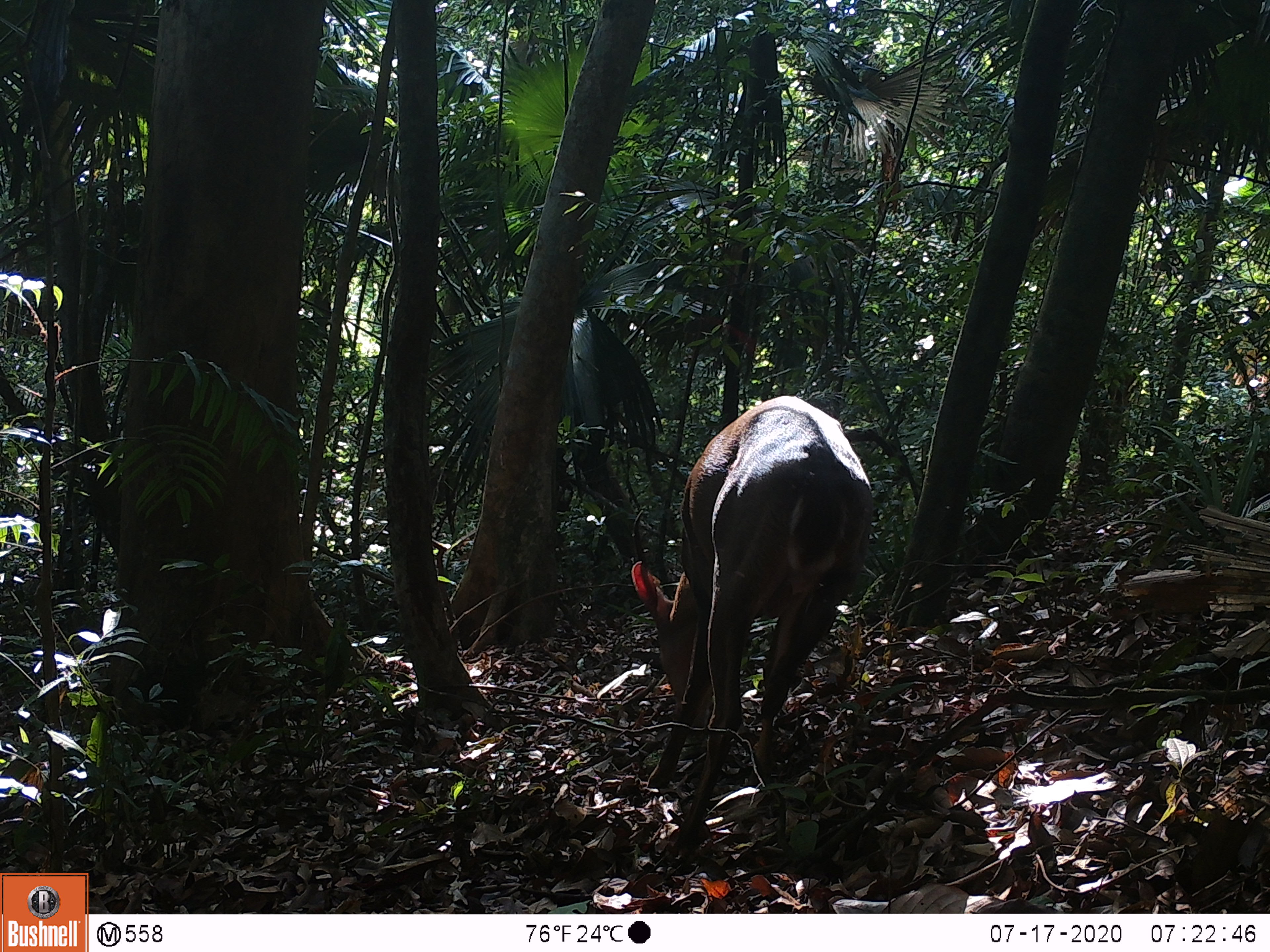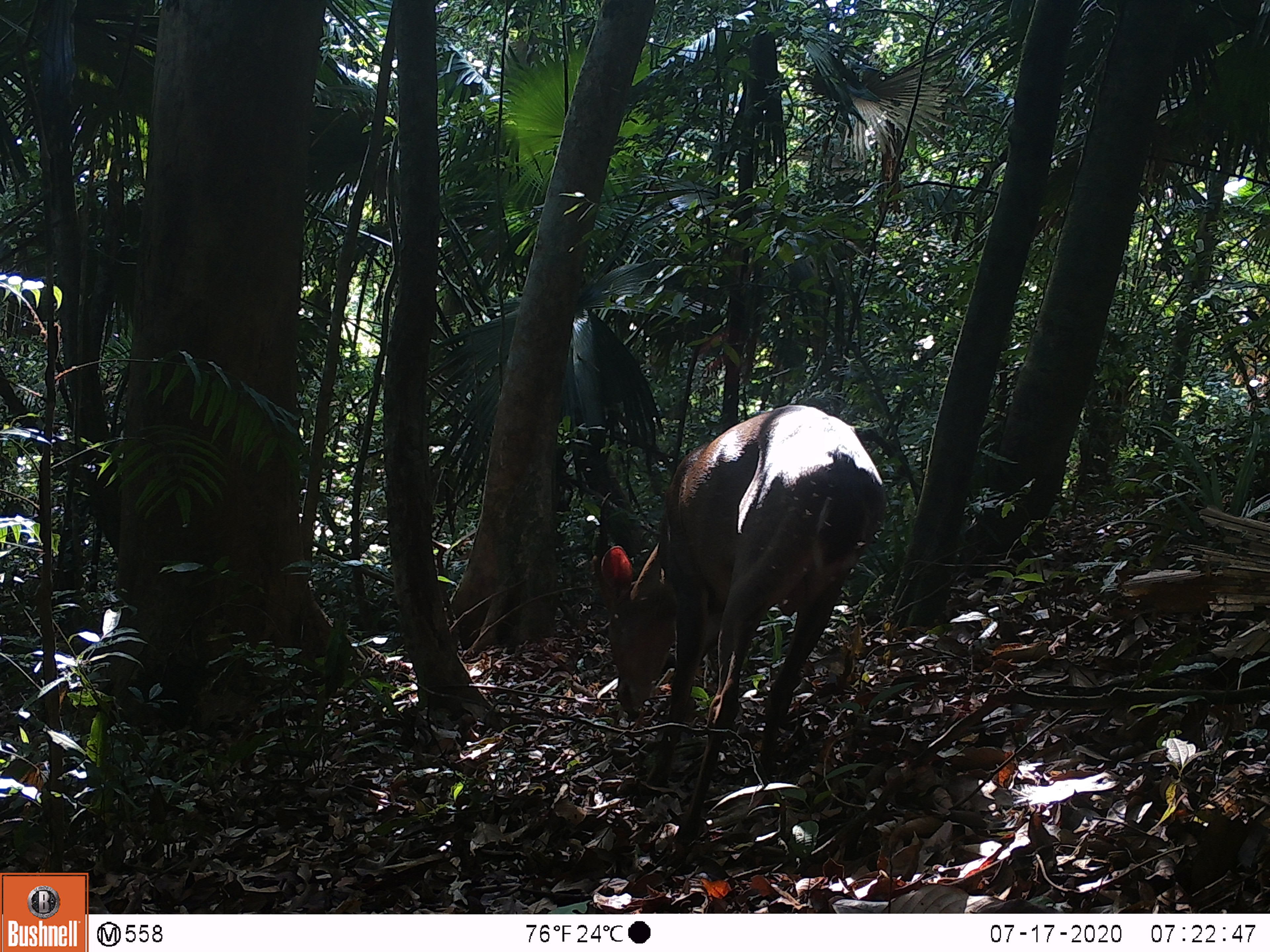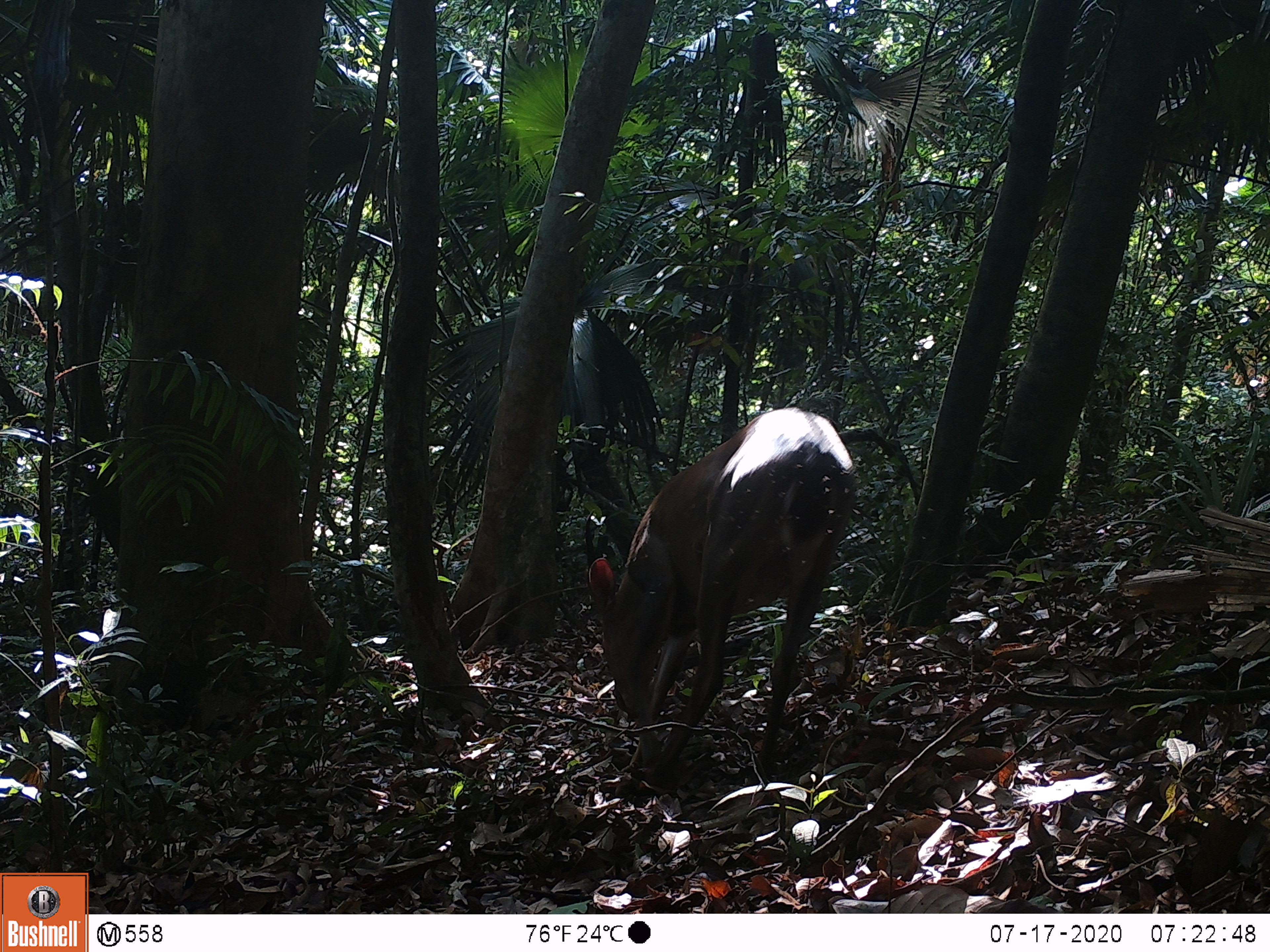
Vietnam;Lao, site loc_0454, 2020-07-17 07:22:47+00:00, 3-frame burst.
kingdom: Animalia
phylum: Chordata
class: Mammalia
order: Artiodactyla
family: Cervidae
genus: Muntiacus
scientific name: Muntiacus vuquangensis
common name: large-antlered muntjac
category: large antlered muntjac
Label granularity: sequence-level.